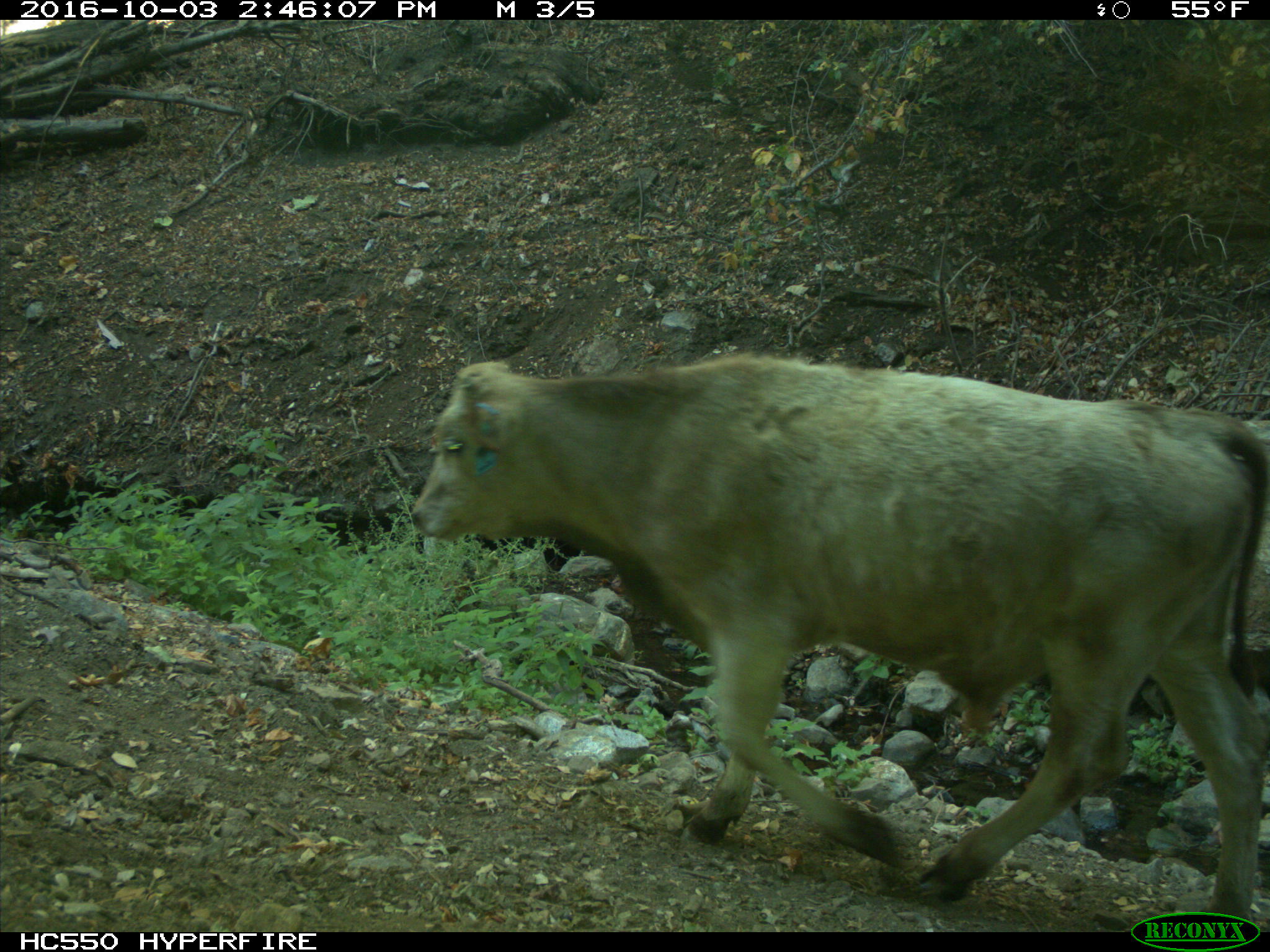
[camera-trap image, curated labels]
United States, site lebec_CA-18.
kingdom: Animalia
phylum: Chordata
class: Mammalia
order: Artiodactyla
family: Bovidae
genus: Bos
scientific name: Bos taurus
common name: domestic cow